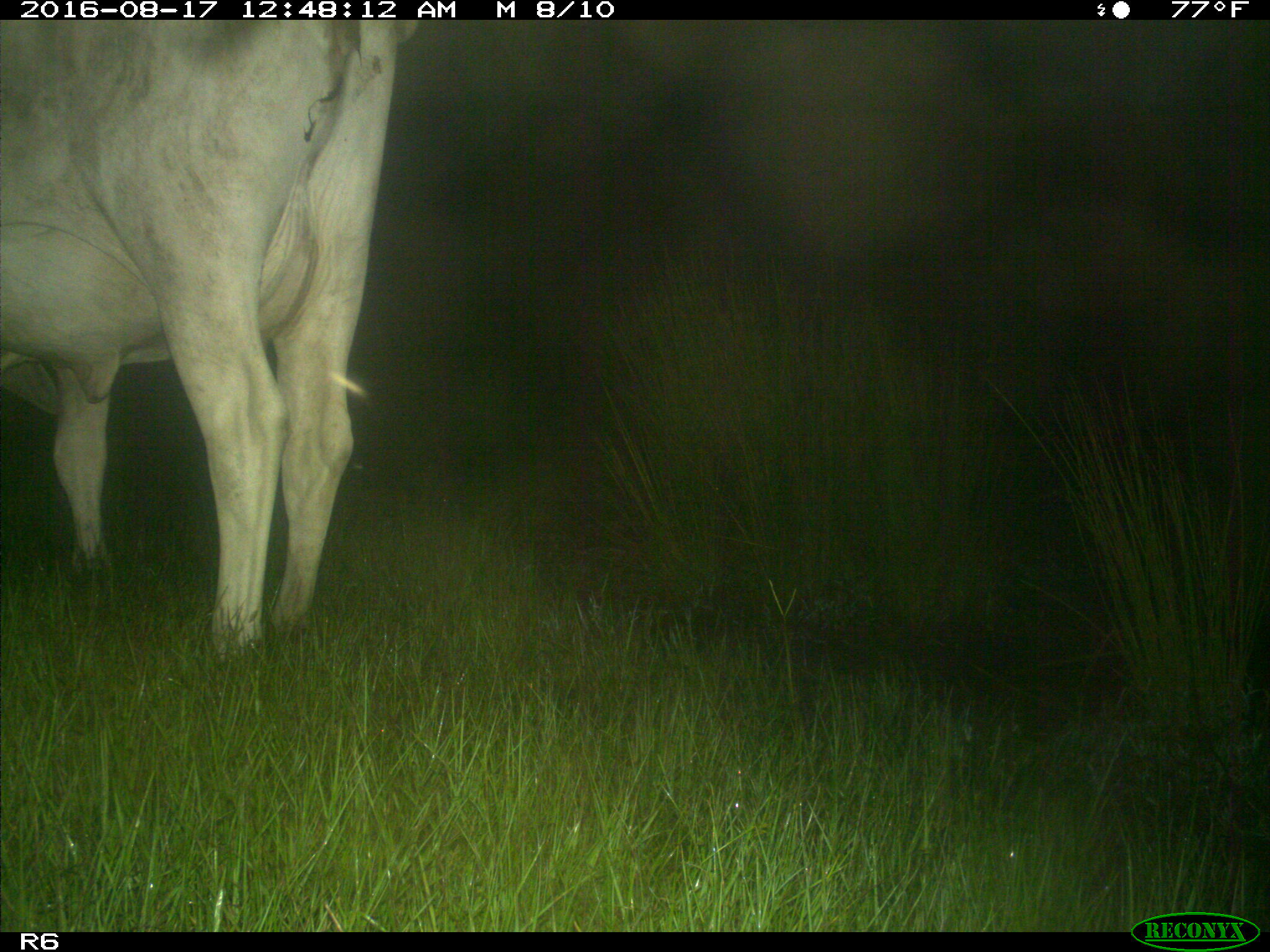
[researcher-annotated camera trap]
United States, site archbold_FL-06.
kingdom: Animalia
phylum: Chordata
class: Mammalia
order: Artiodactyla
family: Bovidae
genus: Bos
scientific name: Bos taurus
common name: domestic cow